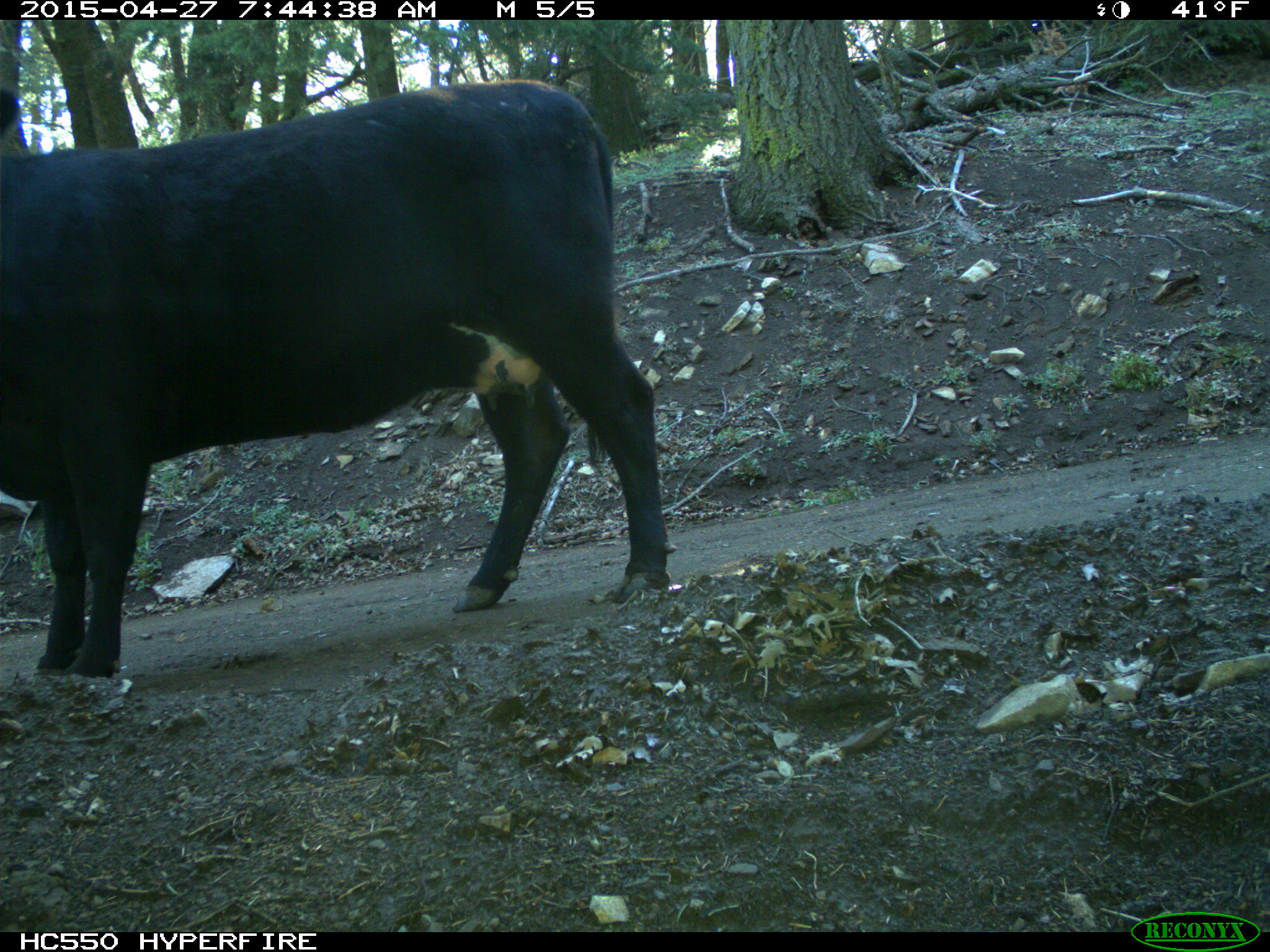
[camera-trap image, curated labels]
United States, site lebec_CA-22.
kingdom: Animalia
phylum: Chordata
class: Mammalia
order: Artiodactyla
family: Bovidae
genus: Bos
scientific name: Bos taurus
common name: domestic cow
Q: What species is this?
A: Bos taurus (domestic cow).